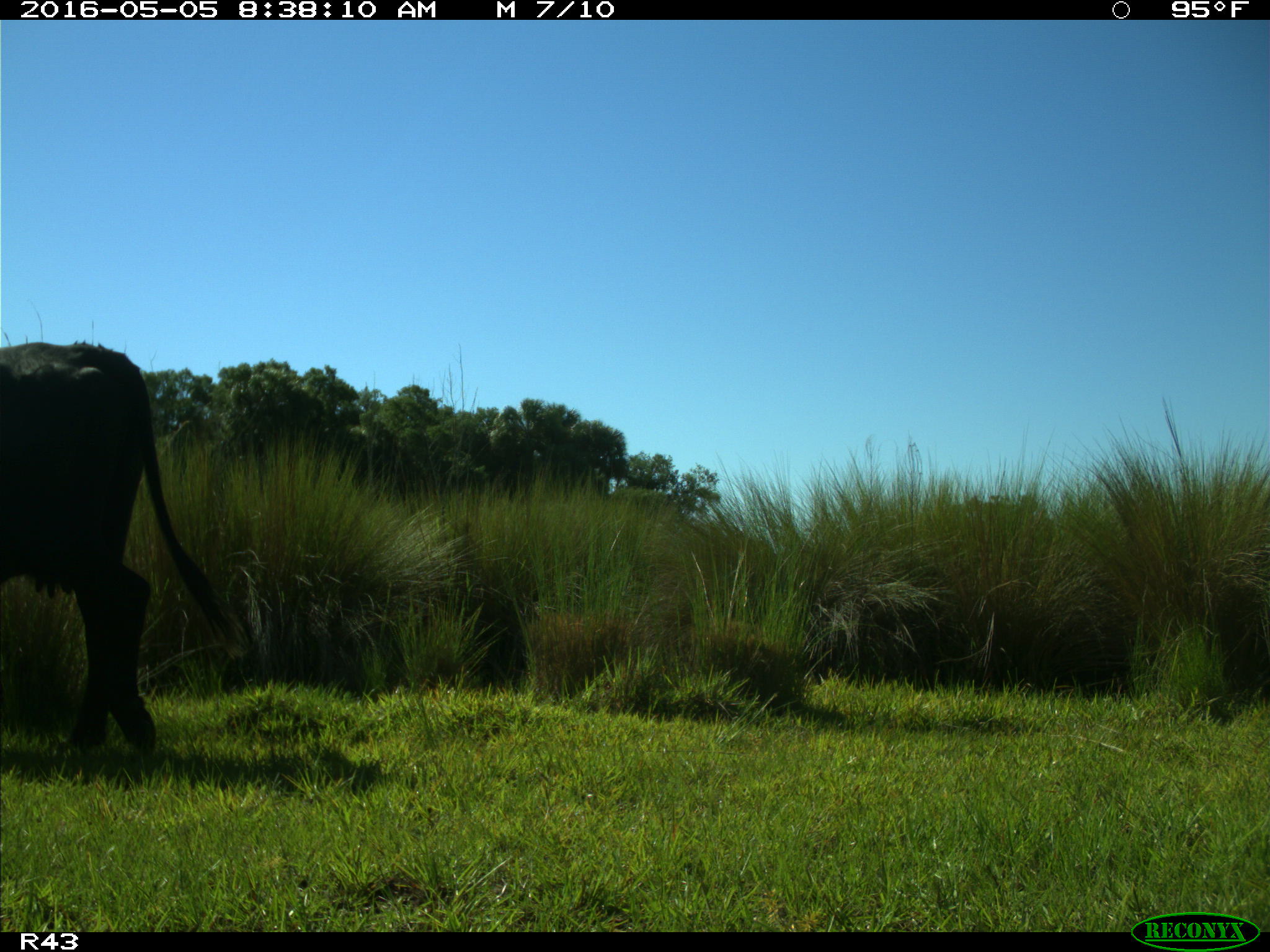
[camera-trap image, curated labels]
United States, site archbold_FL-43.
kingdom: Animalia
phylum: Chordata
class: Mammalia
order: Artiodactyla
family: Bovidae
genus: Bos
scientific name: Bos taurus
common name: domestic cow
Bos taurus (domestic cow).